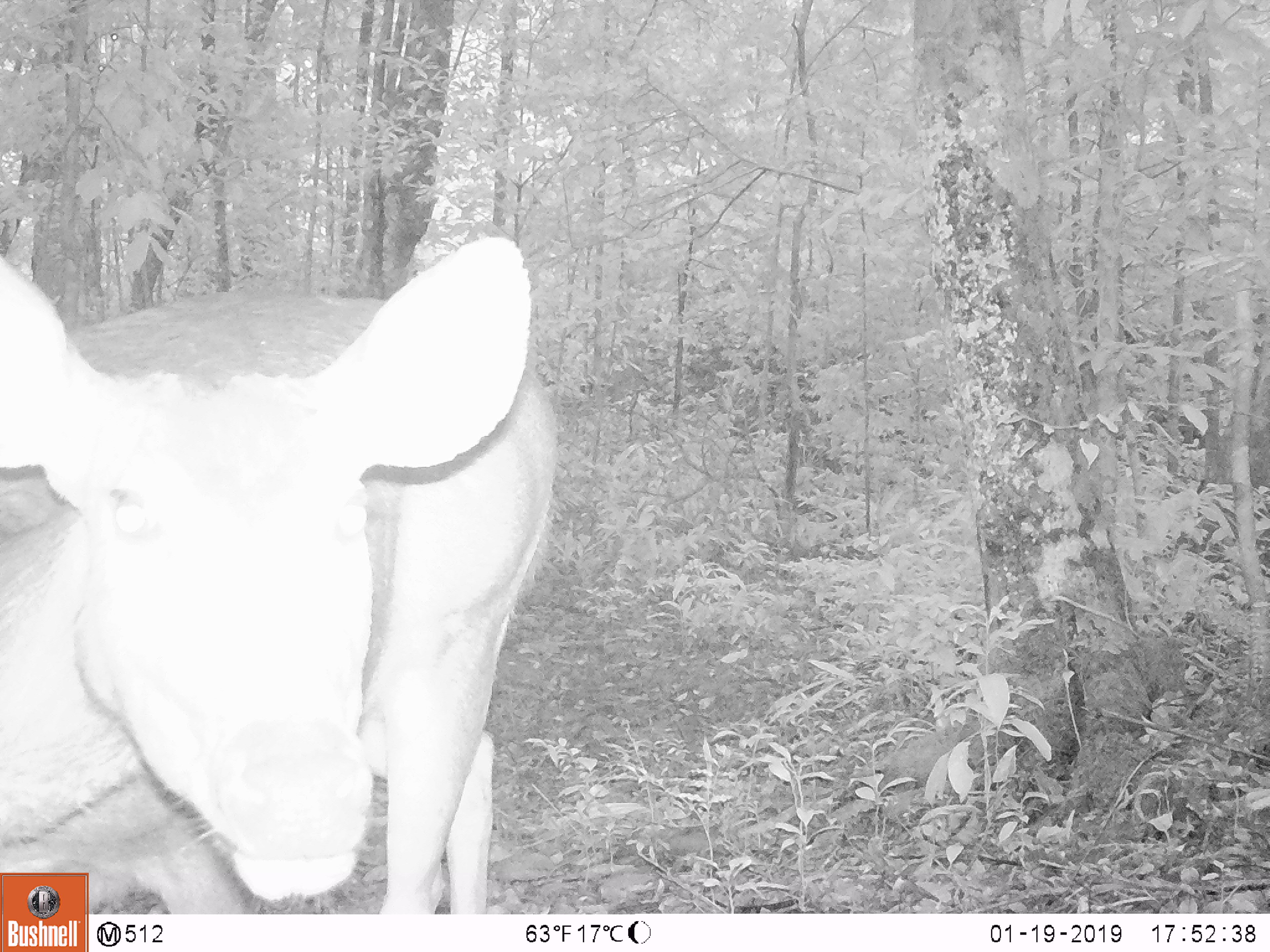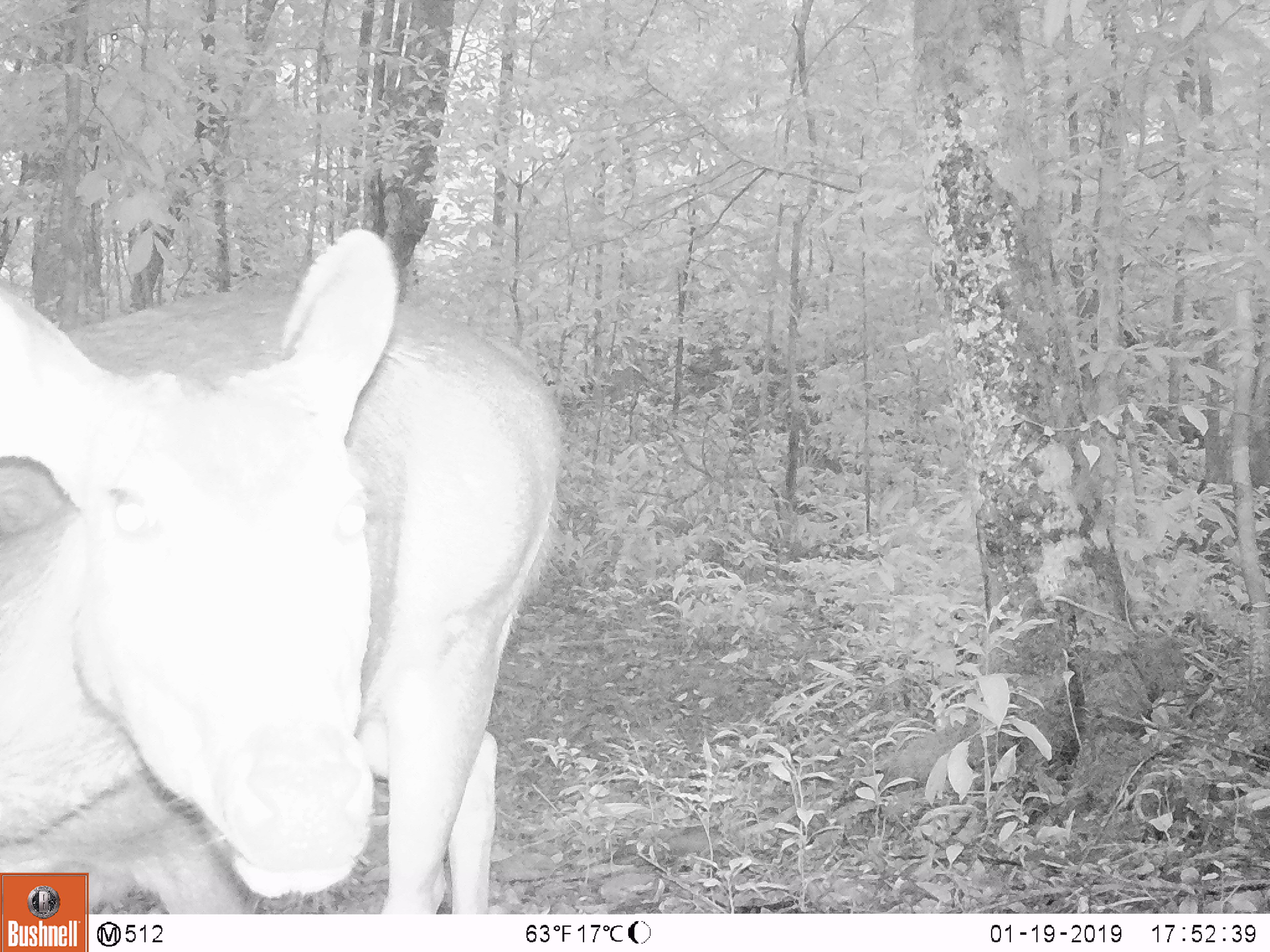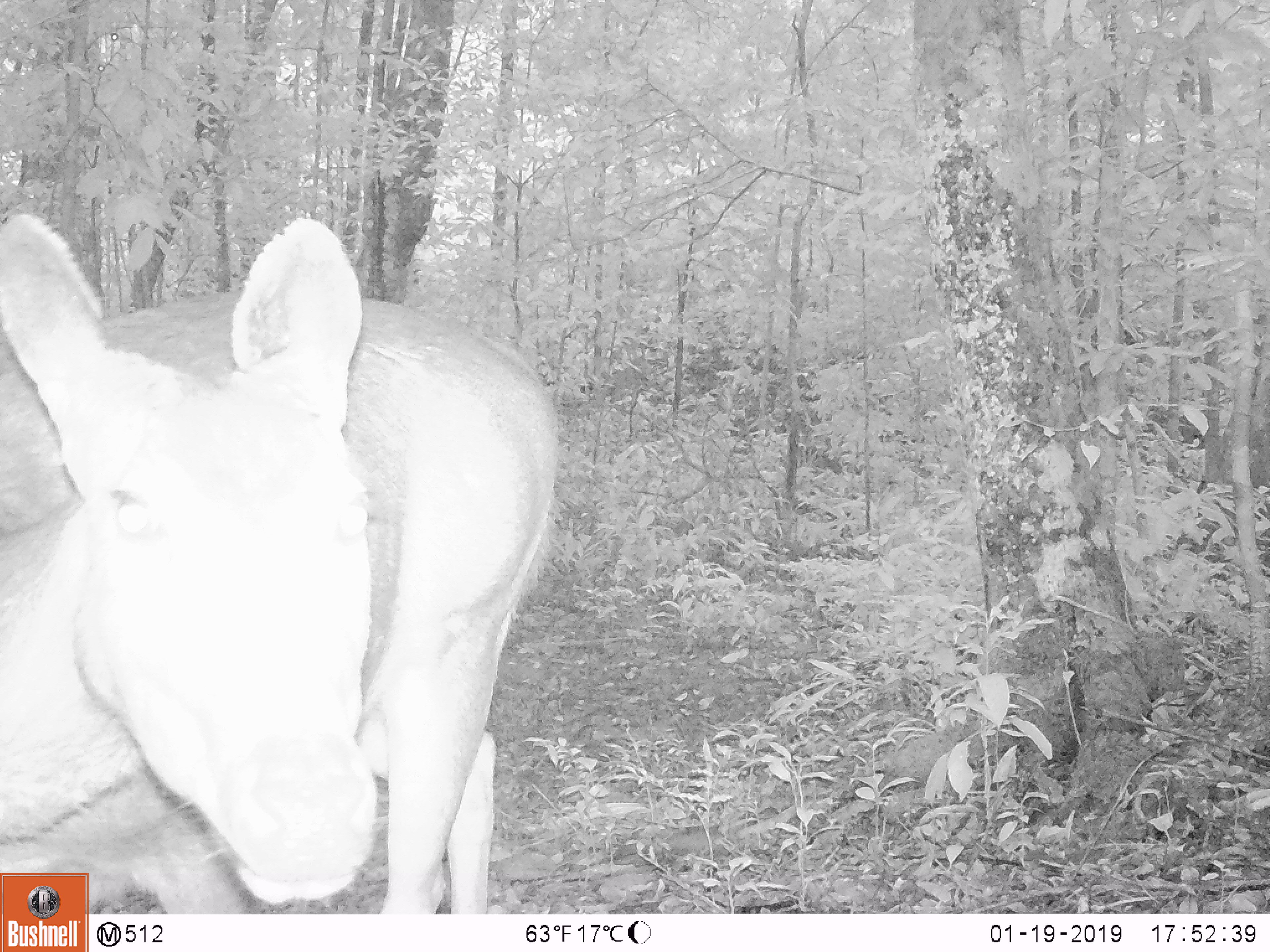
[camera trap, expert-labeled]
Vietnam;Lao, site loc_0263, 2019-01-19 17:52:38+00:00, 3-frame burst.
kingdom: Animalia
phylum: Chordata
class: Mammalia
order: Artiodactyla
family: Cervidae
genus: Rusa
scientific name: Rusa unicolor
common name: sambar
Sambar (Rusa unicolor). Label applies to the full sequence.